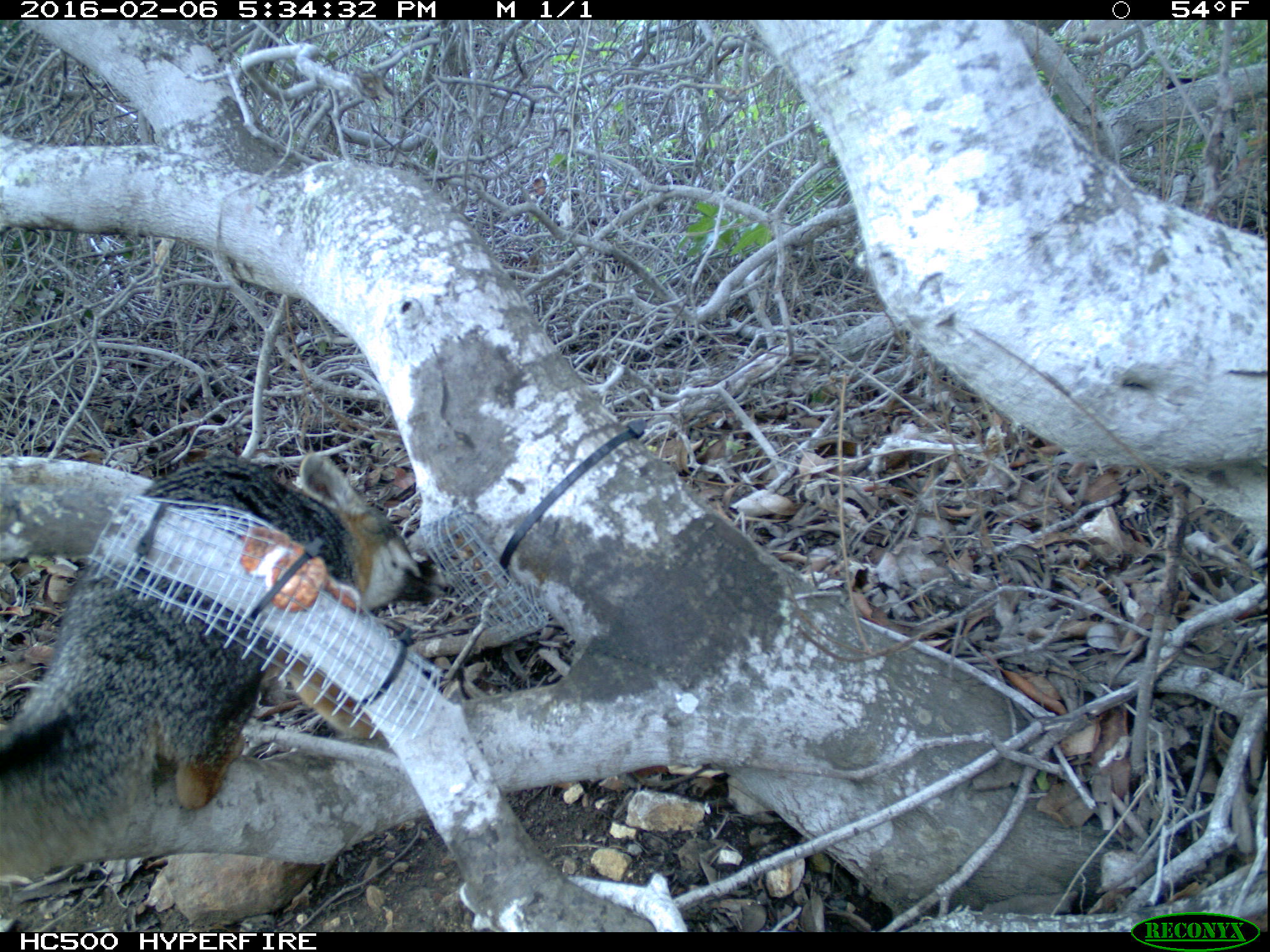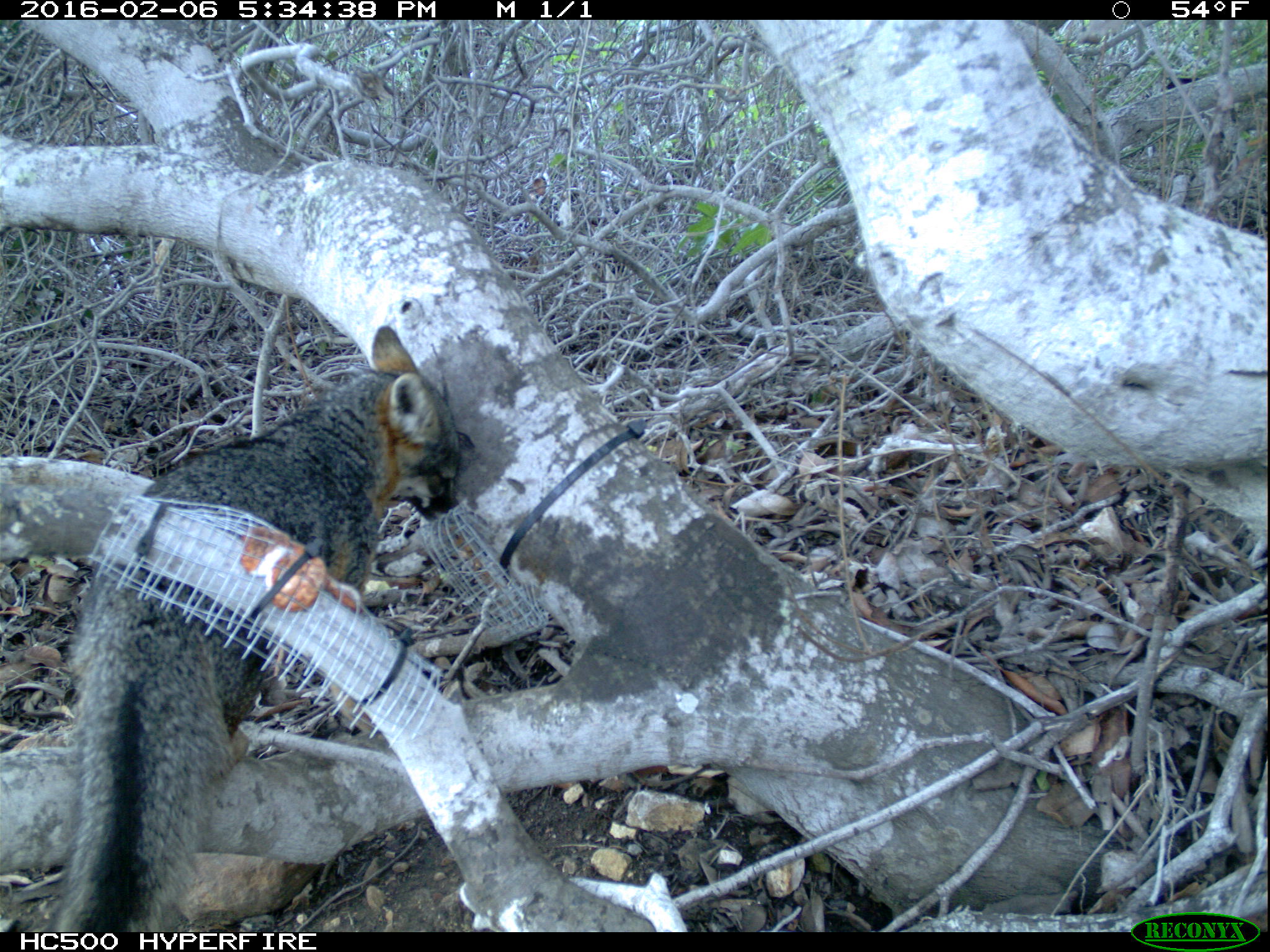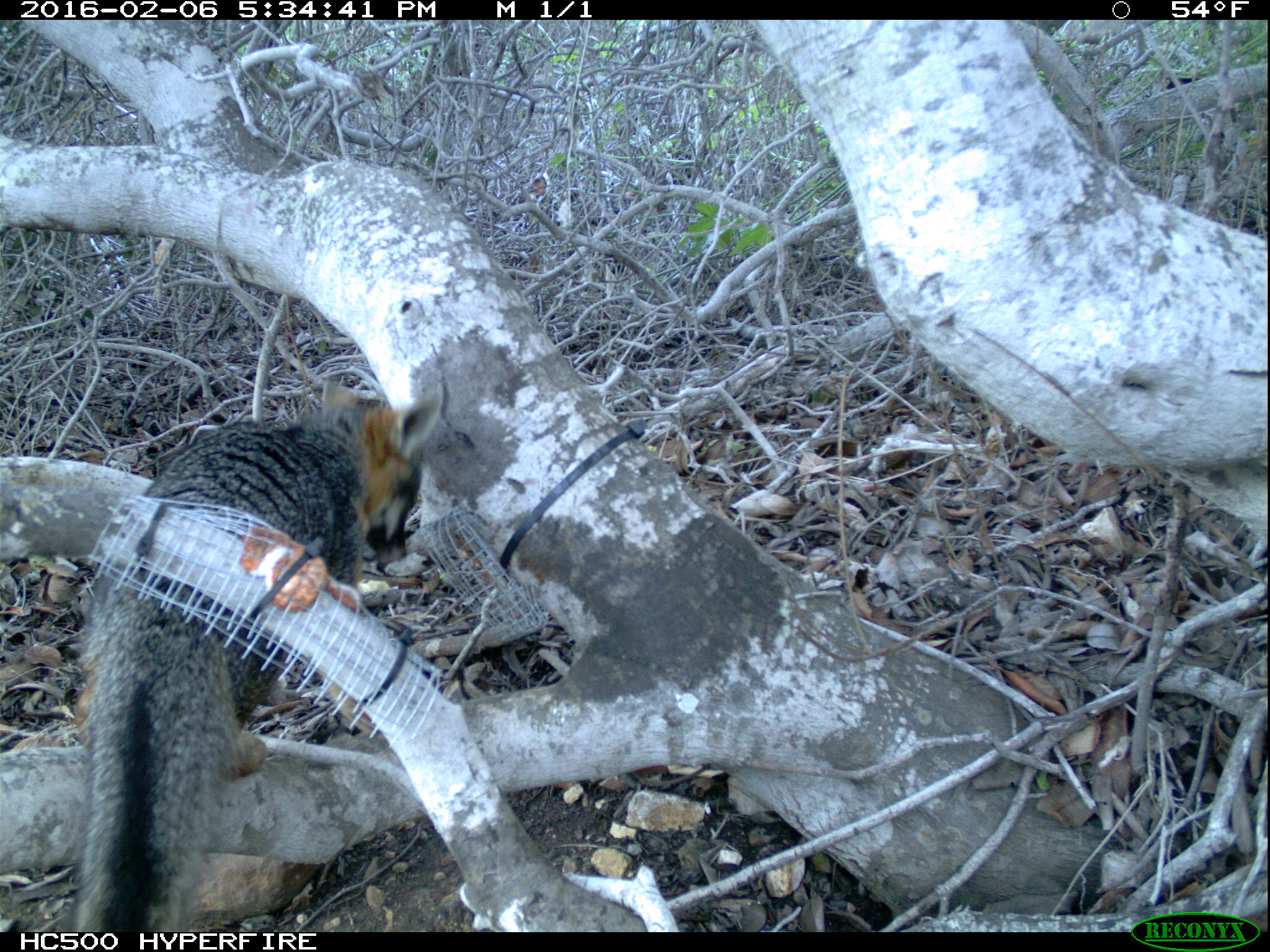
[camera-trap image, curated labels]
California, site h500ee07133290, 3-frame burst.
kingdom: Animalia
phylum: Chordata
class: Mammalia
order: Carnivora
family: Canidae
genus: Urocyon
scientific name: Urocyon littoralis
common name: island fox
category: fox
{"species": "fox (island fox) (Urocyon littoralis)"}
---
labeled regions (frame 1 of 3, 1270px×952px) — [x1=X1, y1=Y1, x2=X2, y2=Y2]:
fox: [x1=0, y1=451, x2=452, y2=881]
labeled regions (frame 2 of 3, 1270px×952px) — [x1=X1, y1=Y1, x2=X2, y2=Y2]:
fox: [x1=45, y1=325, x2=461, y2=932]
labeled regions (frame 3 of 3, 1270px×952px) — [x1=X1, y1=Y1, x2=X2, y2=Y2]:
fox: [x1=67, y1=379, x2=444, y2=932]